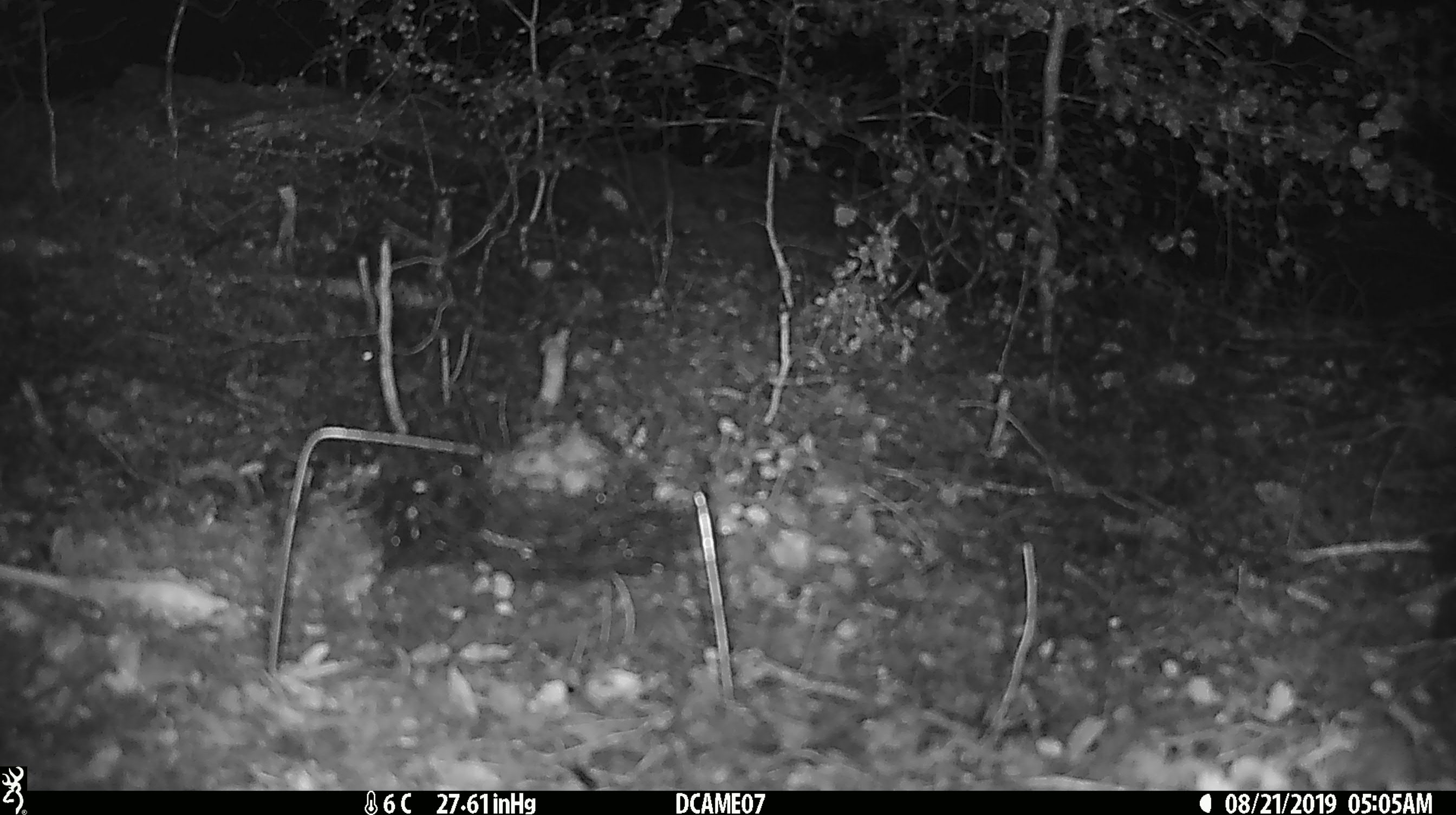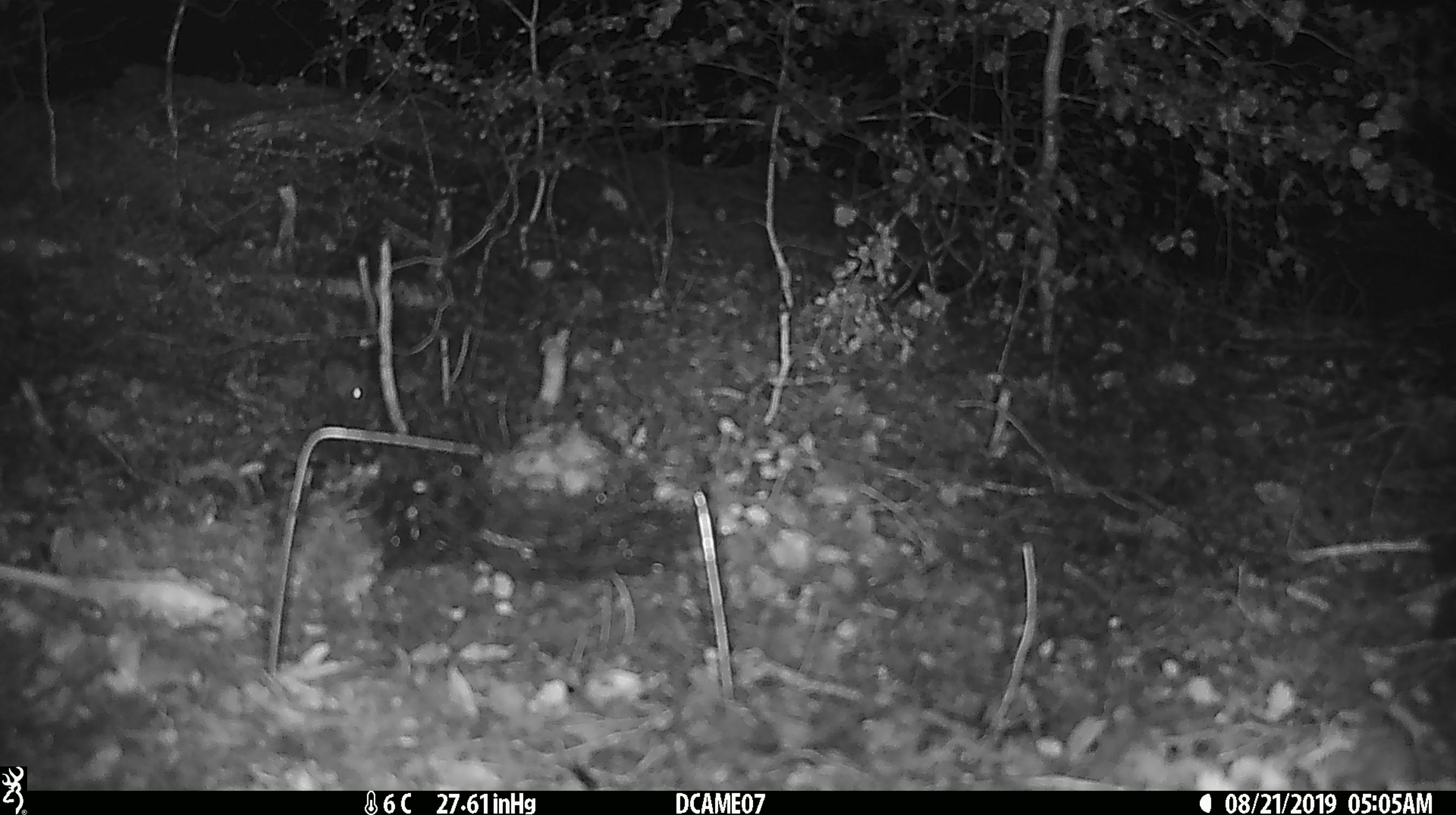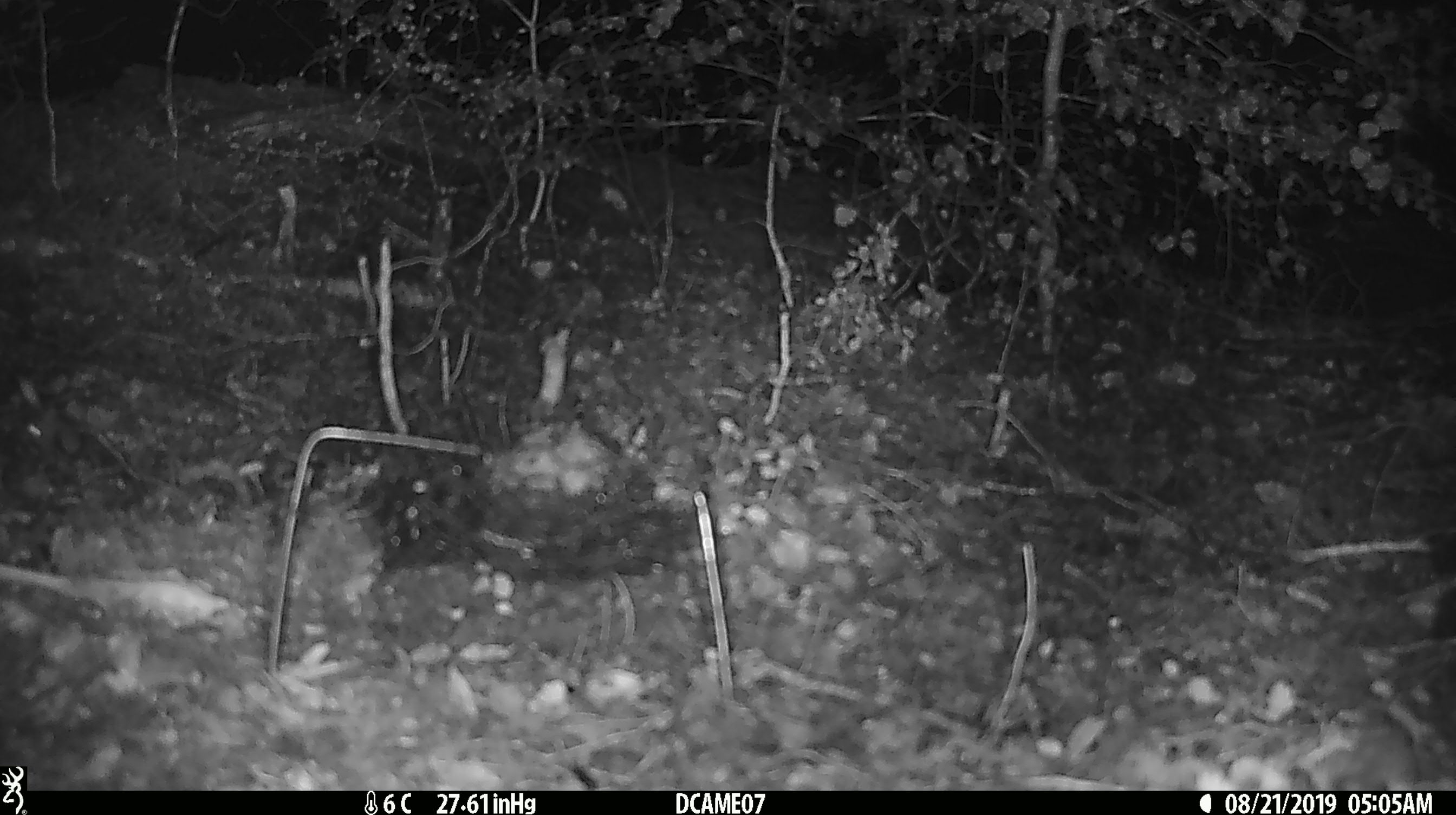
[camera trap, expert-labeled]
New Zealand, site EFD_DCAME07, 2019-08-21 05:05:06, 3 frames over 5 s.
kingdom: Animalia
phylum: Chordata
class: Mammalia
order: Rodentia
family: Muridae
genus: Mus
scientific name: Mus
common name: mouse